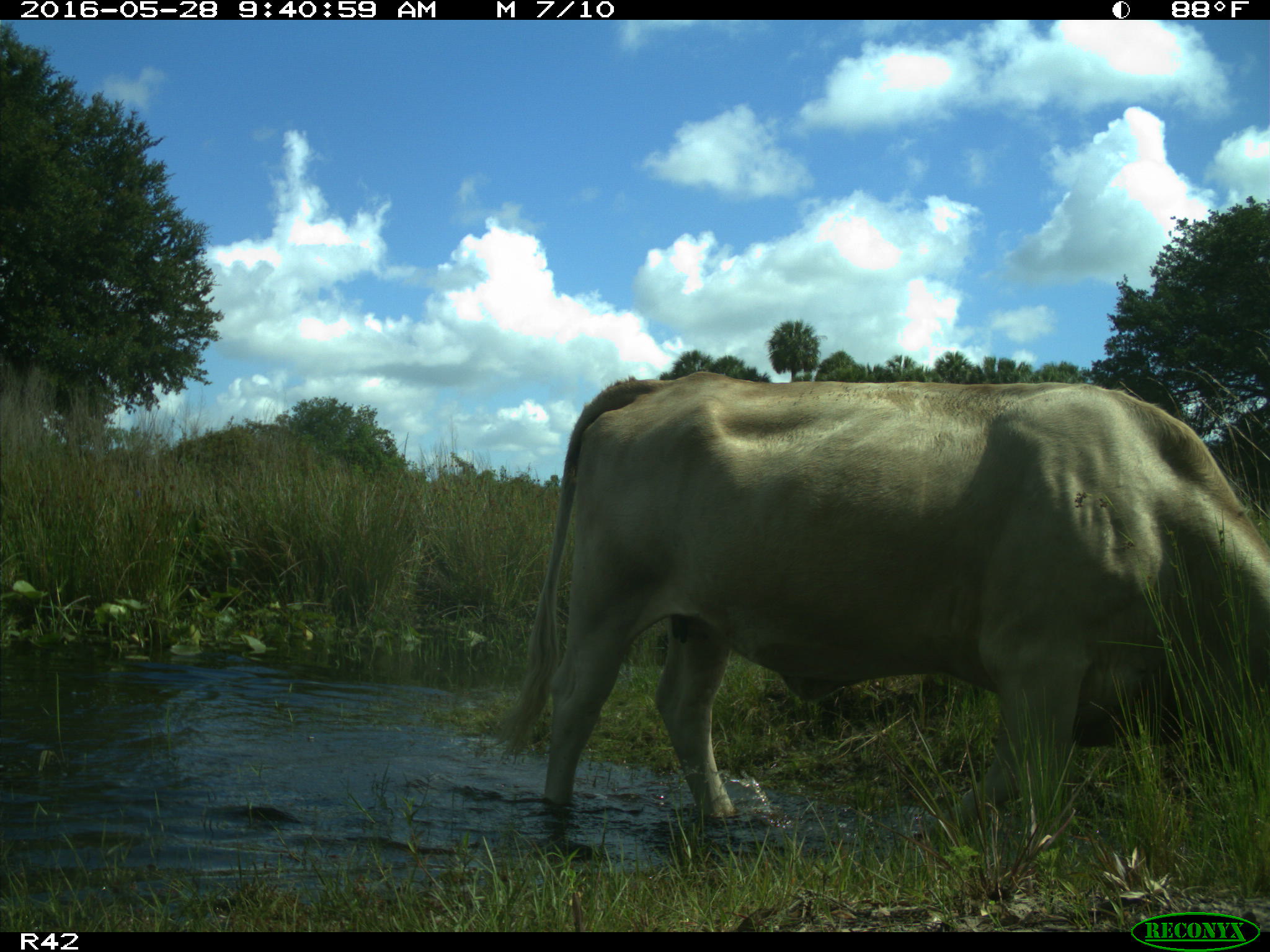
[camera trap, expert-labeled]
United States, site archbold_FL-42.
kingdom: Animalia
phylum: Chordata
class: Mammalia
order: Artiodactyla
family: Bovidae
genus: Bos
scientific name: Bos taurus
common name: domestic cow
Bos taurus (domestic cow).